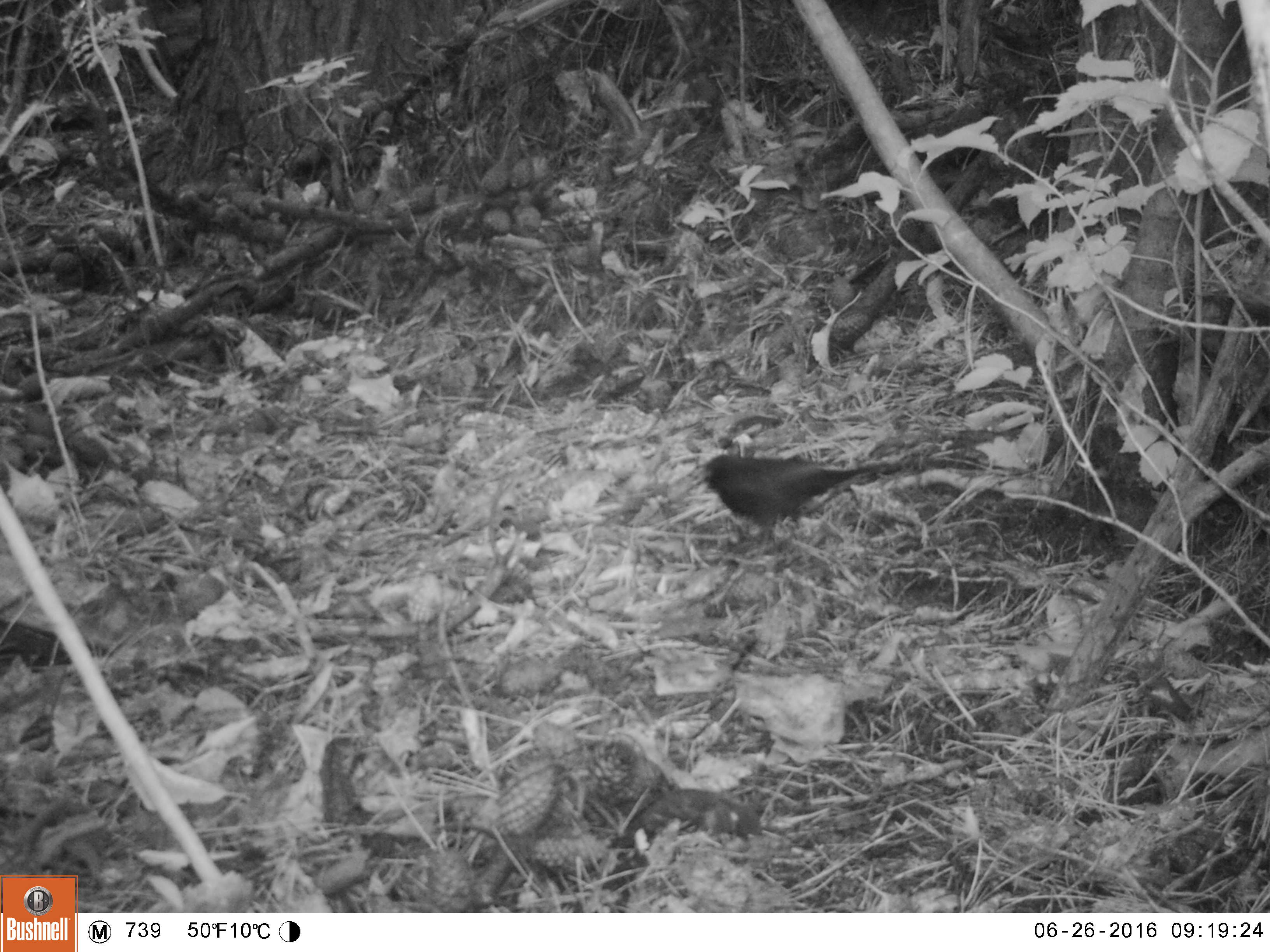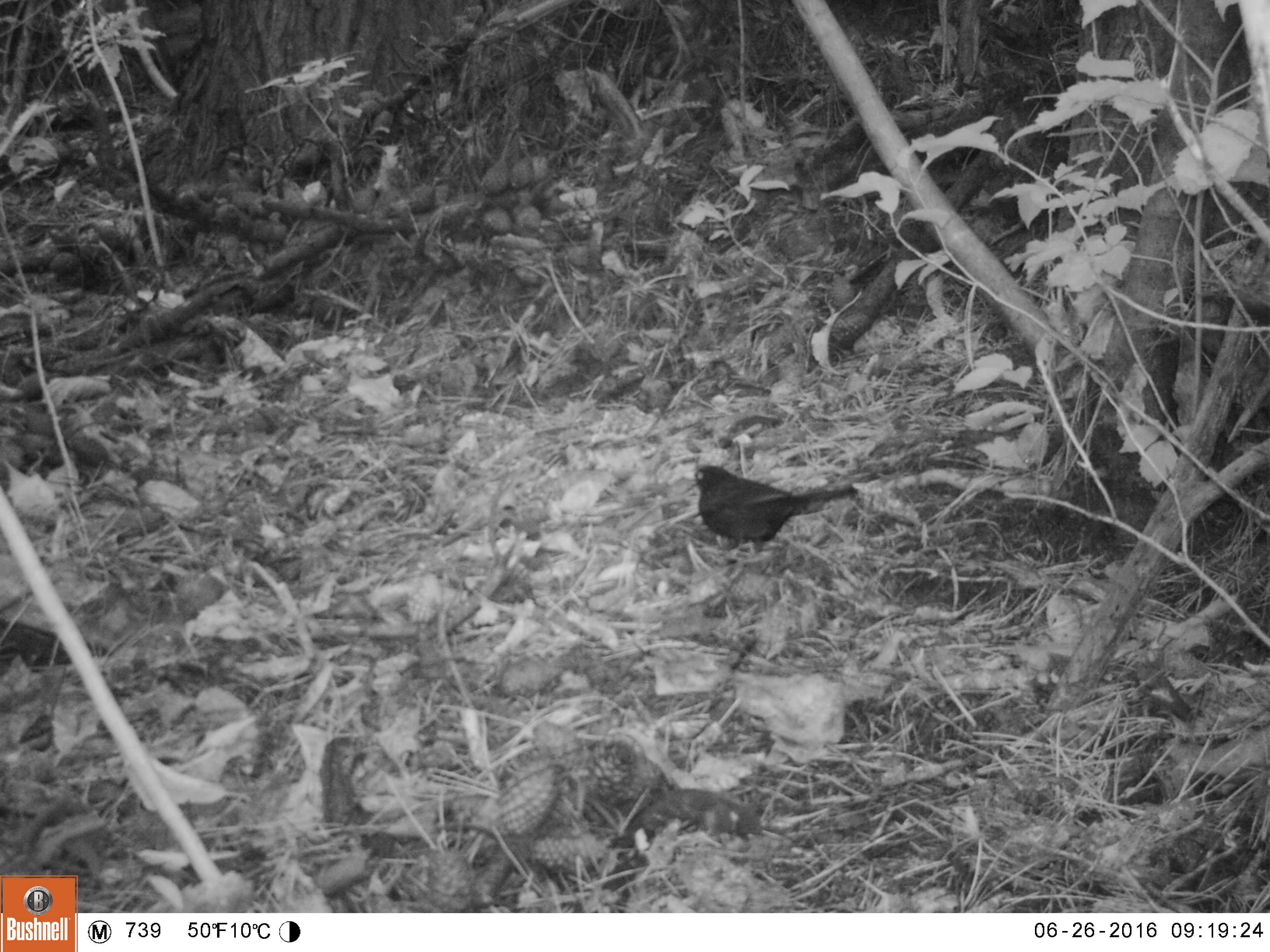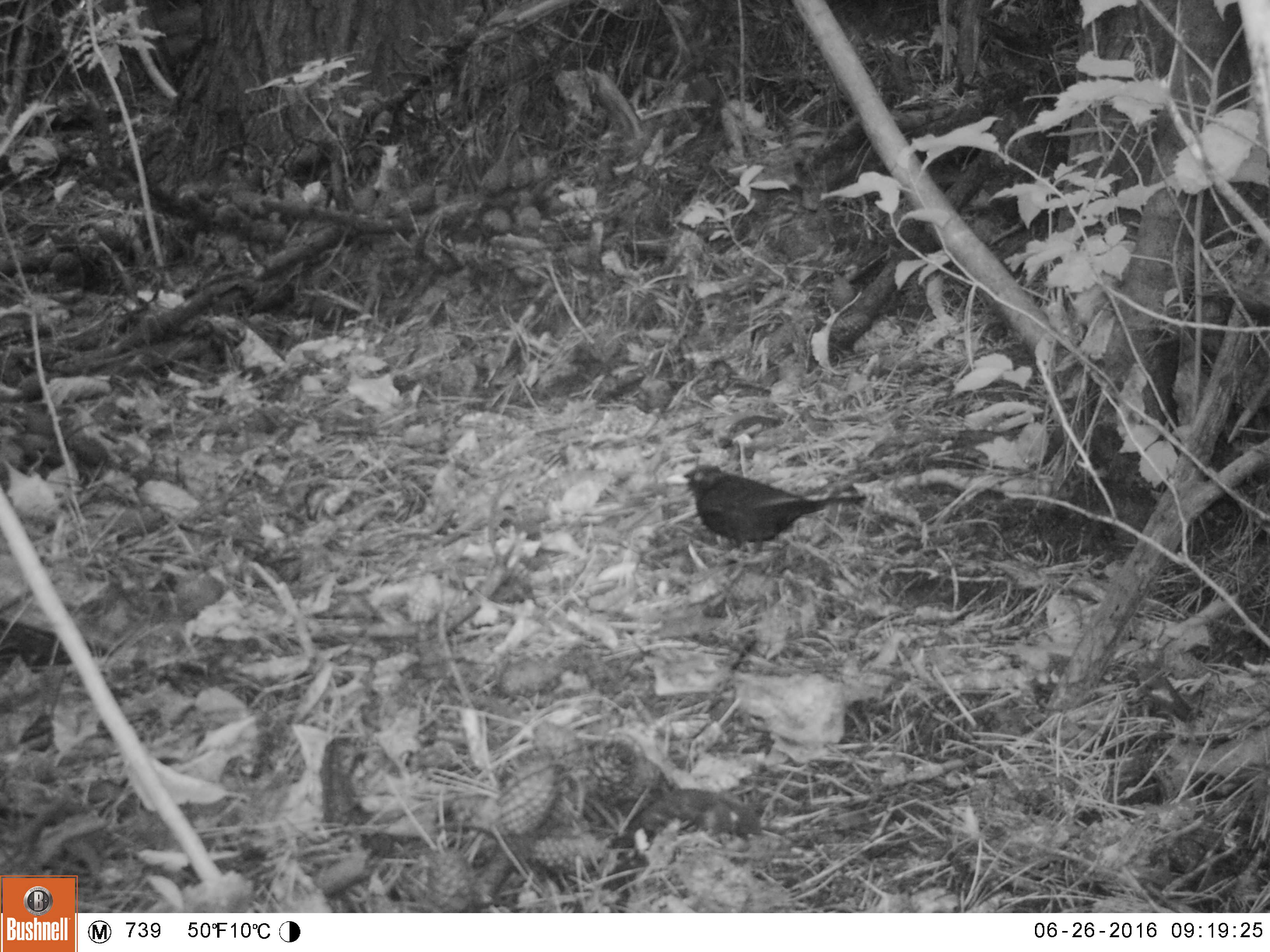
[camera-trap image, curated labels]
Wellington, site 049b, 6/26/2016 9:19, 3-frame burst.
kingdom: Animalia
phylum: Chordata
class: Aves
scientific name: Aves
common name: bird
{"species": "bird (Aves)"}